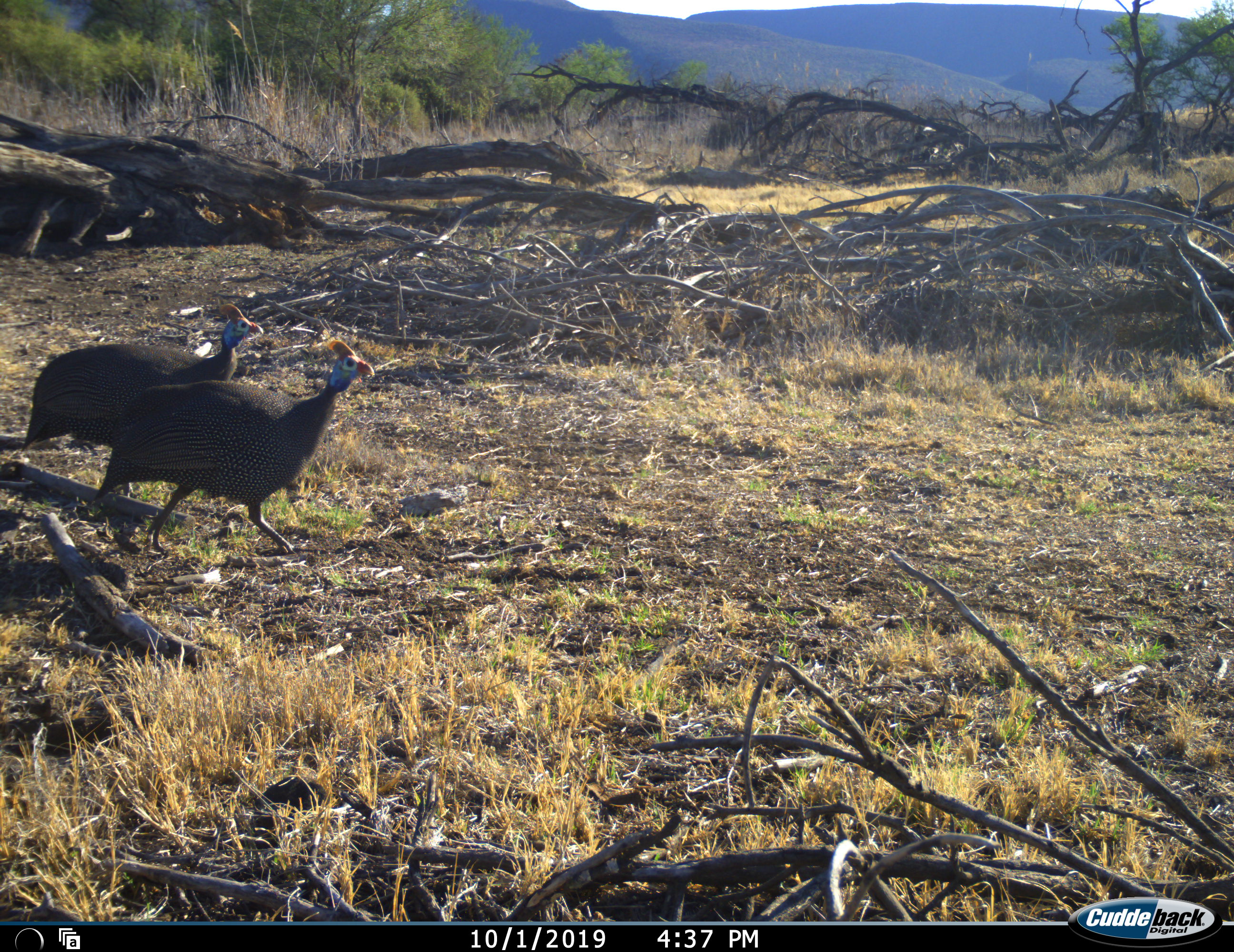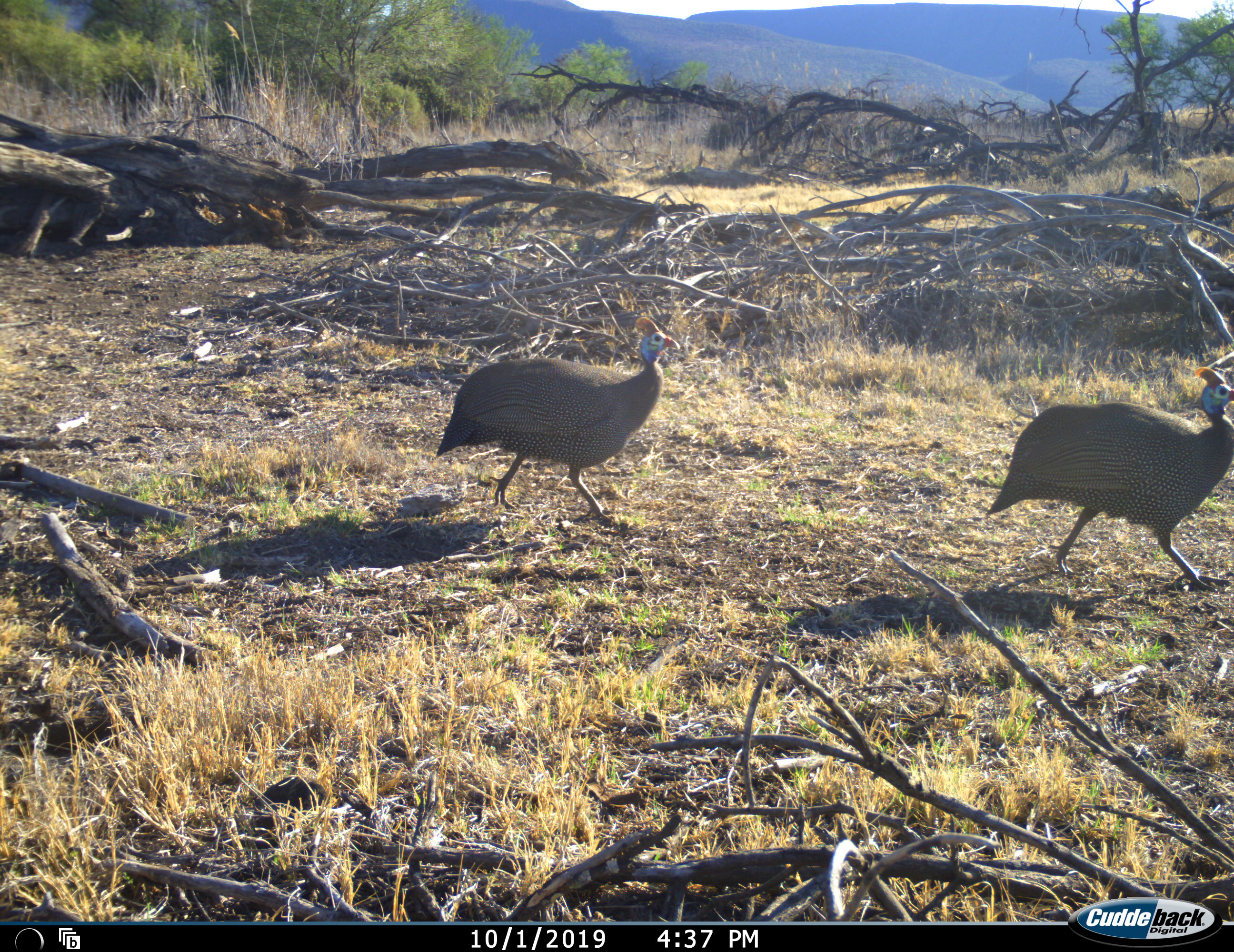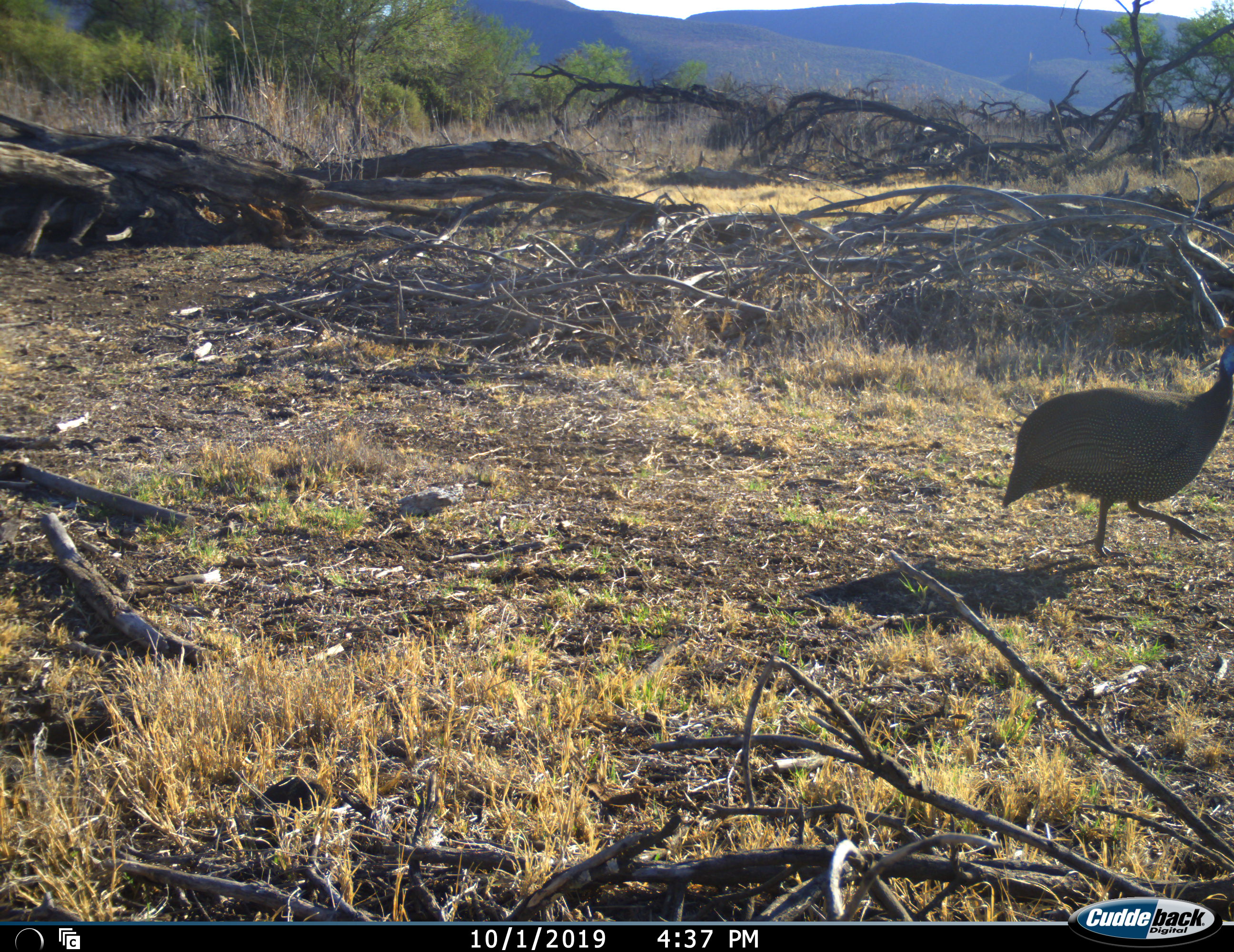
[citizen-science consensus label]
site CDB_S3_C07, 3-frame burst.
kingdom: Animalia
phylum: Chordata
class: Aves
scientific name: Aves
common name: bird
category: birdother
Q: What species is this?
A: Birdother (bird) (Aves).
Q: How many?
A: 2.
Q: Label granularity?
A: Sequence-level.